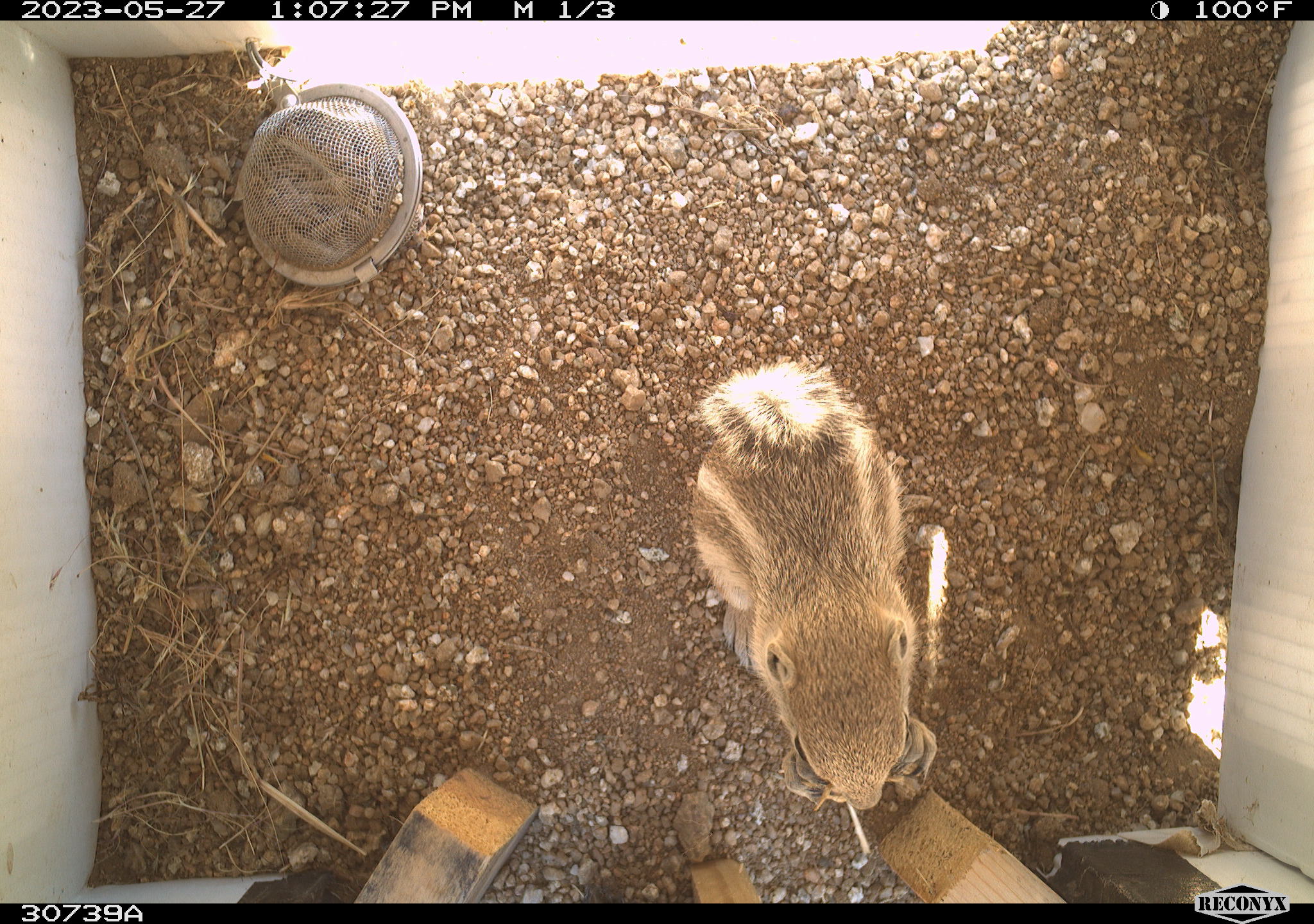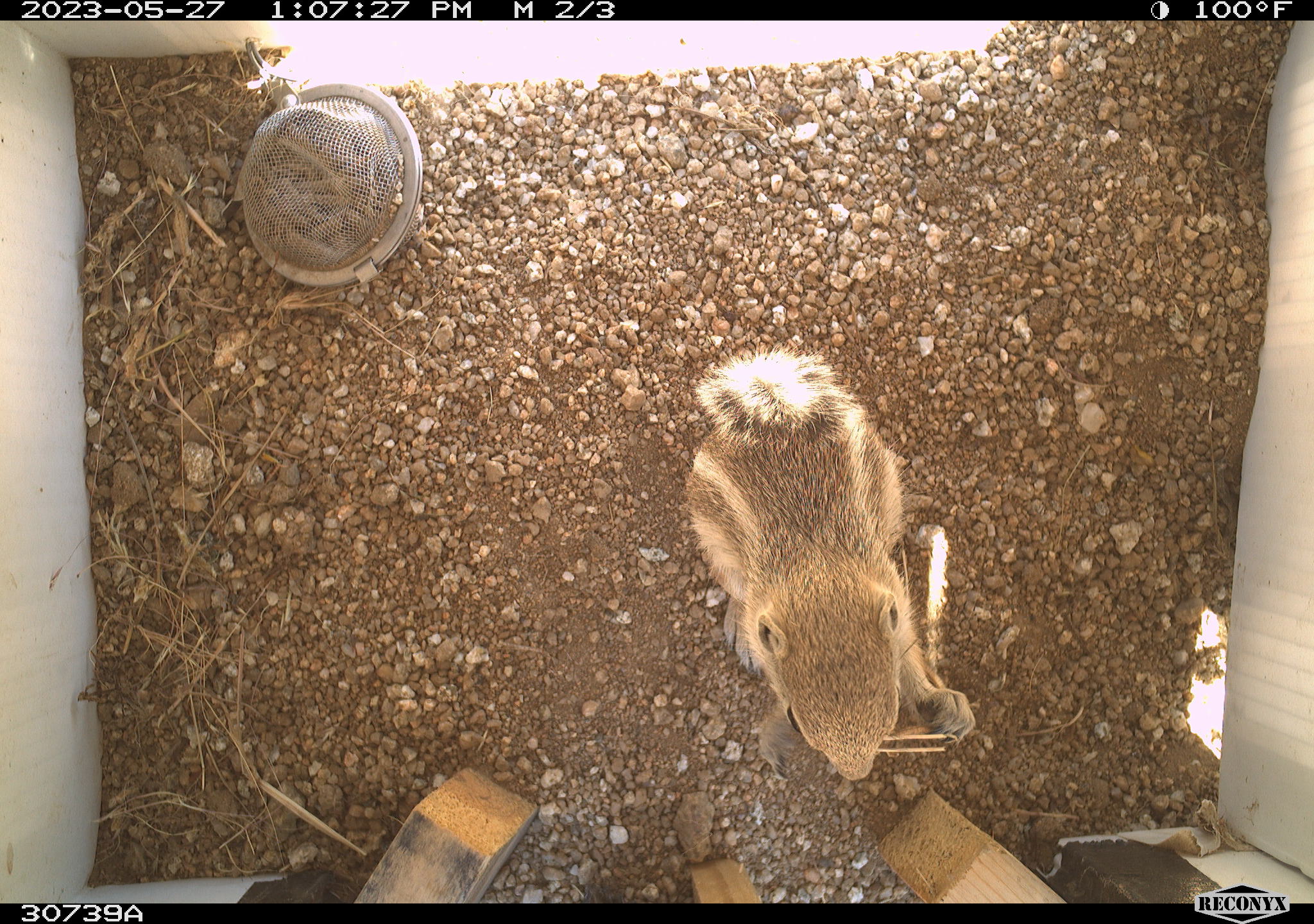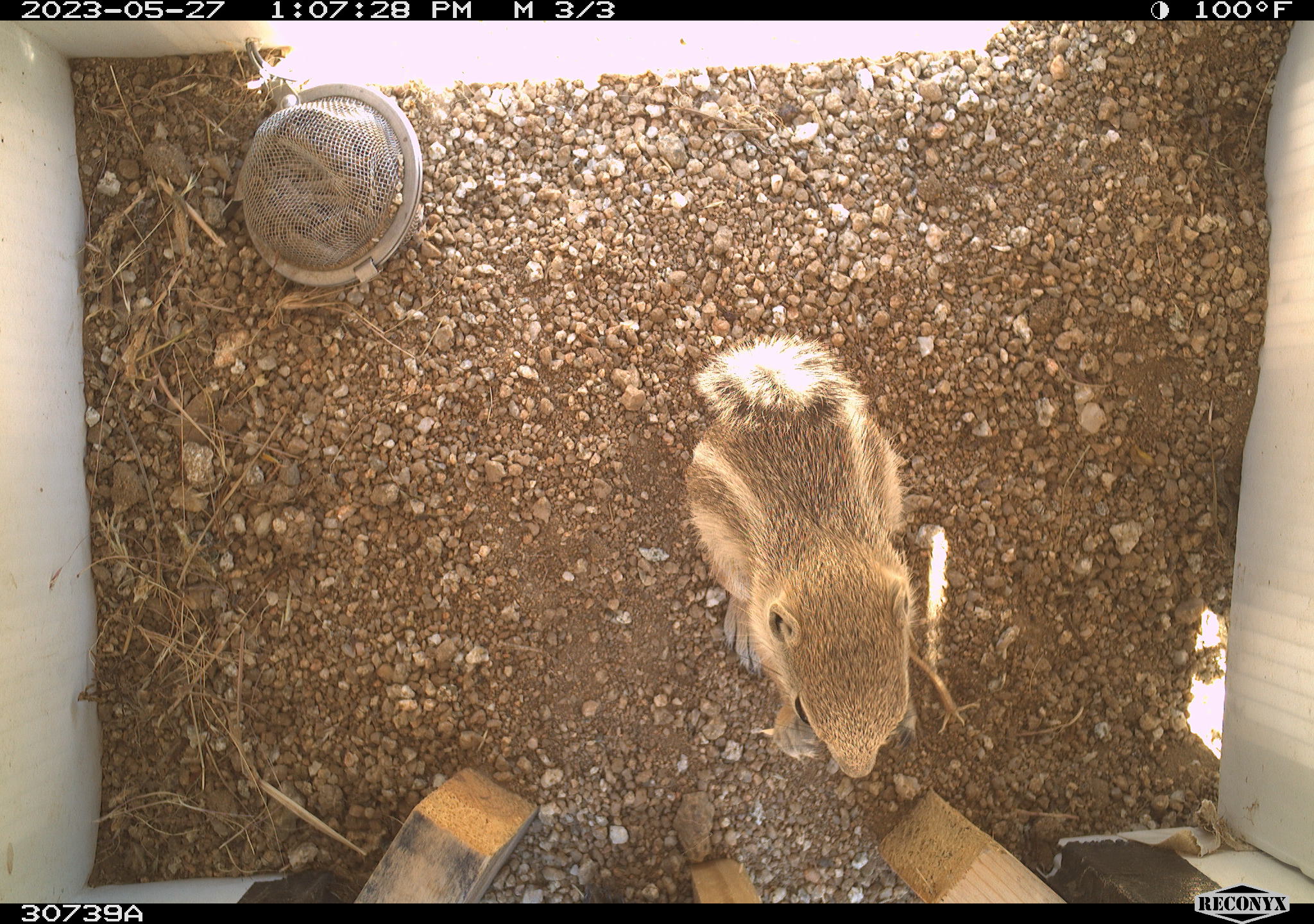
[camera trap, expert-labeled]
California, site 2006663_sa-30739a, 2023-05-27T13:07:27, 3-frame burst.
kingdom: Animalia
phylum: Chordata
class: Mammalia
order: Rodentia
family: Sciuridae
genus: Ammospermophilus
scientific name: Ammospermophilus leucurus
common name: white-tailed antelope squirrel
White-tailed antelope squirrel (Ammospermophilus leucurus).